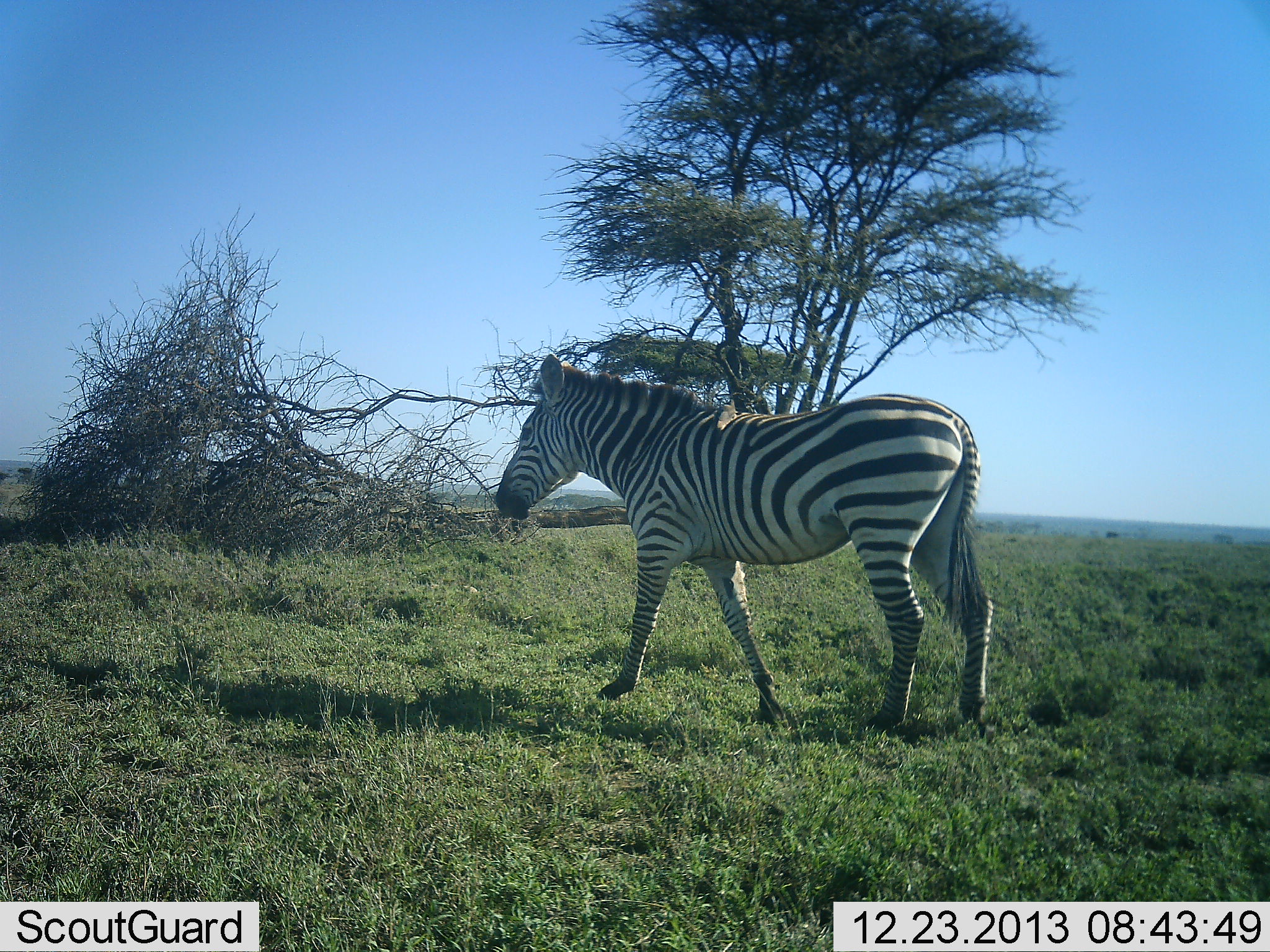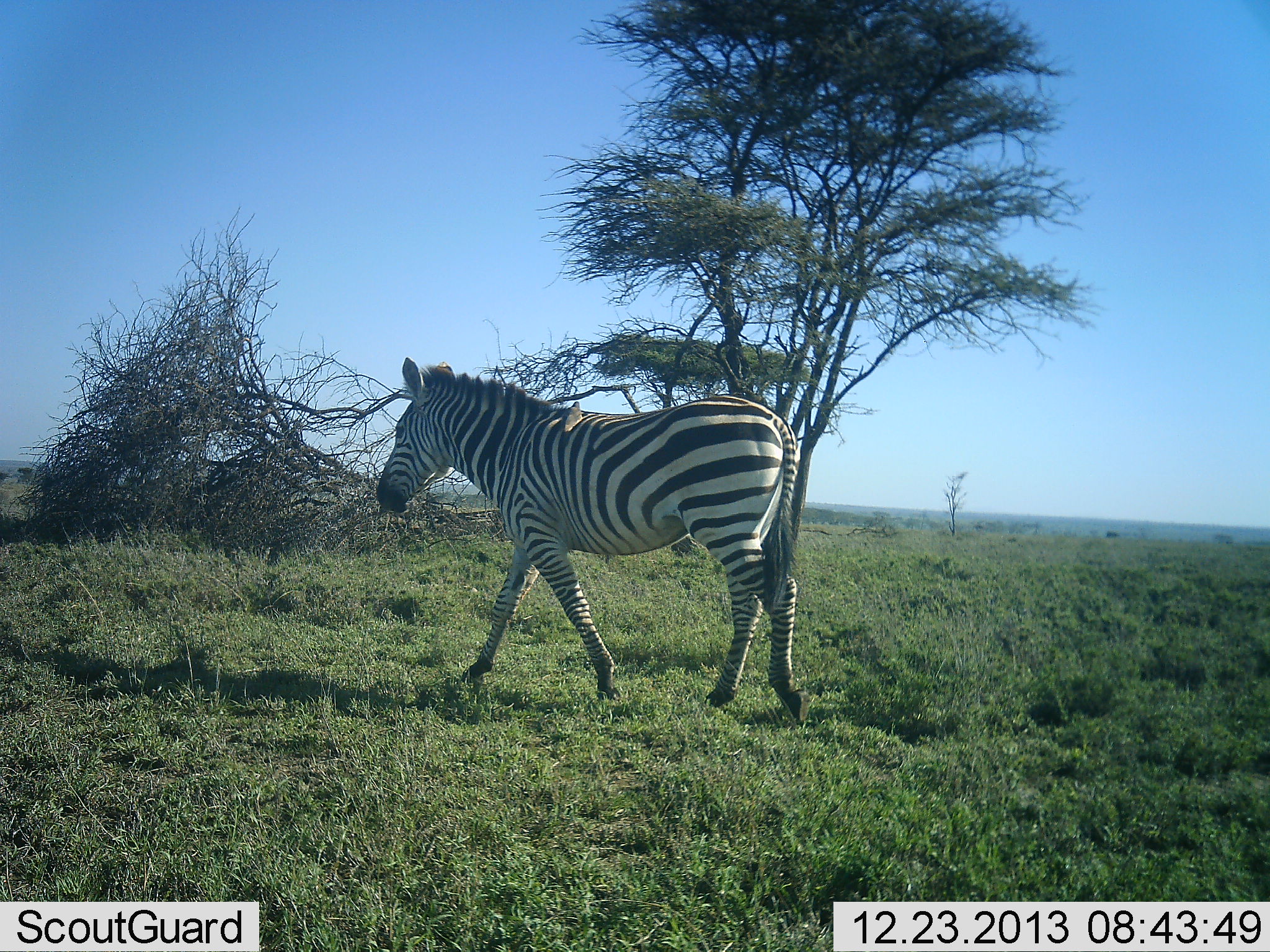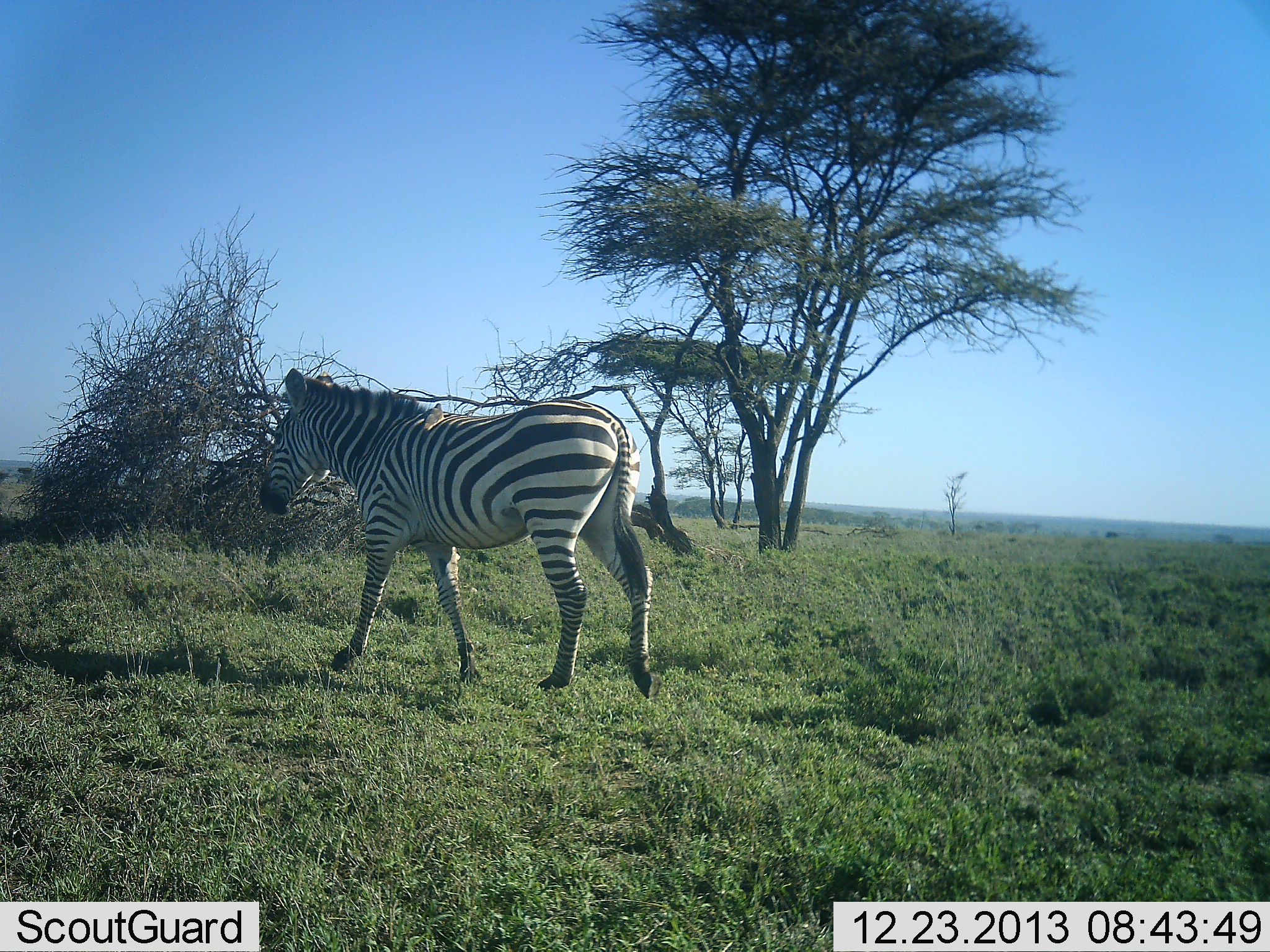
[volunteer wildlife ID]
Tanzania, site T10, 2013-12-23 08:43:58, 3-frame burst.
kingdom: Animalia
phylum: Chordata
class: Mammalia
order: Perissodactyla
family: Equidae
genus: Equus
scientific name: Equus quagga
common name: plains zebra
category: zebra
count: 1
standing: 18%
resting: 0%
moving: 100%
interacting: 0%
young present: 0%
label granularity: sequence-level